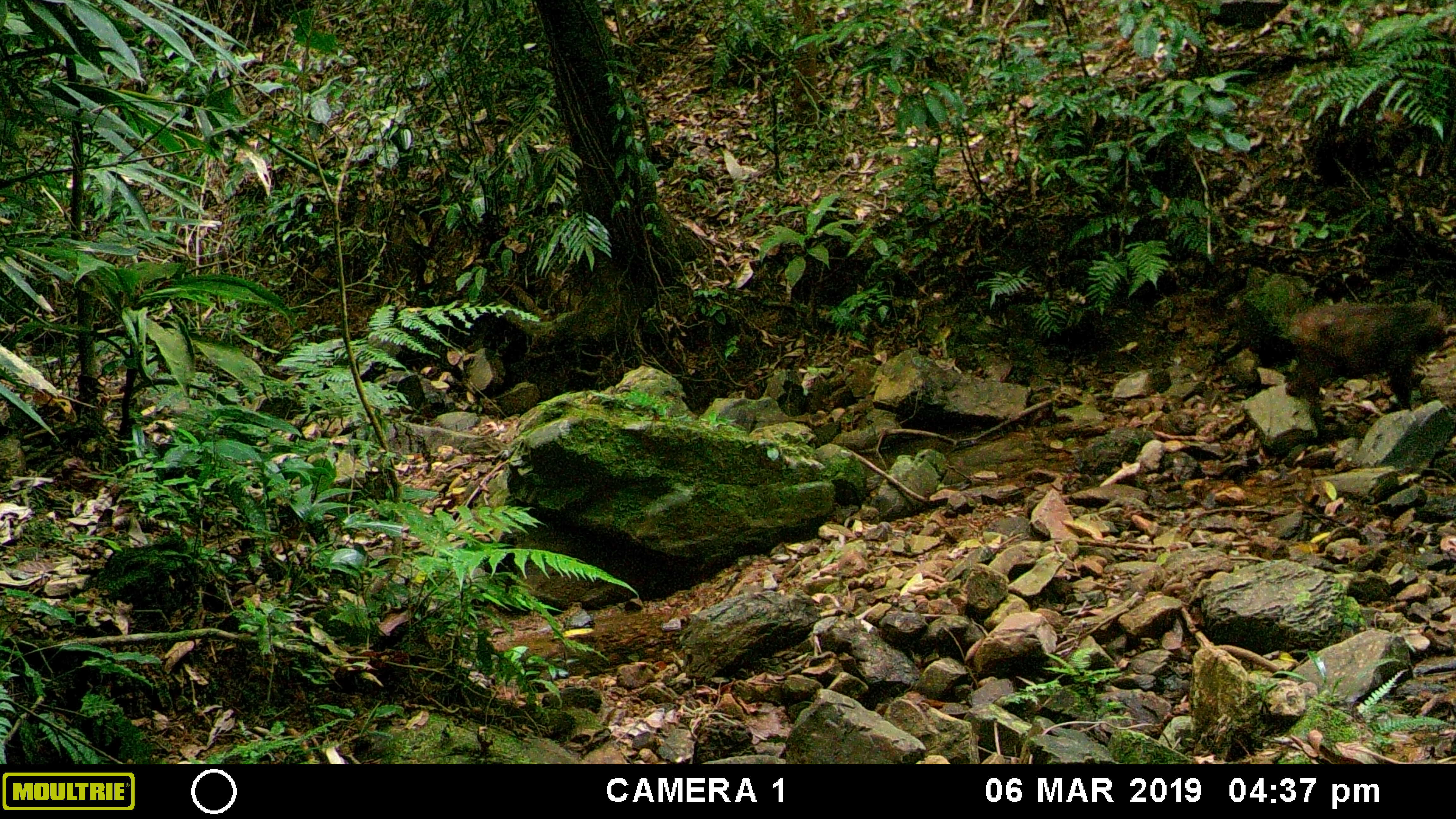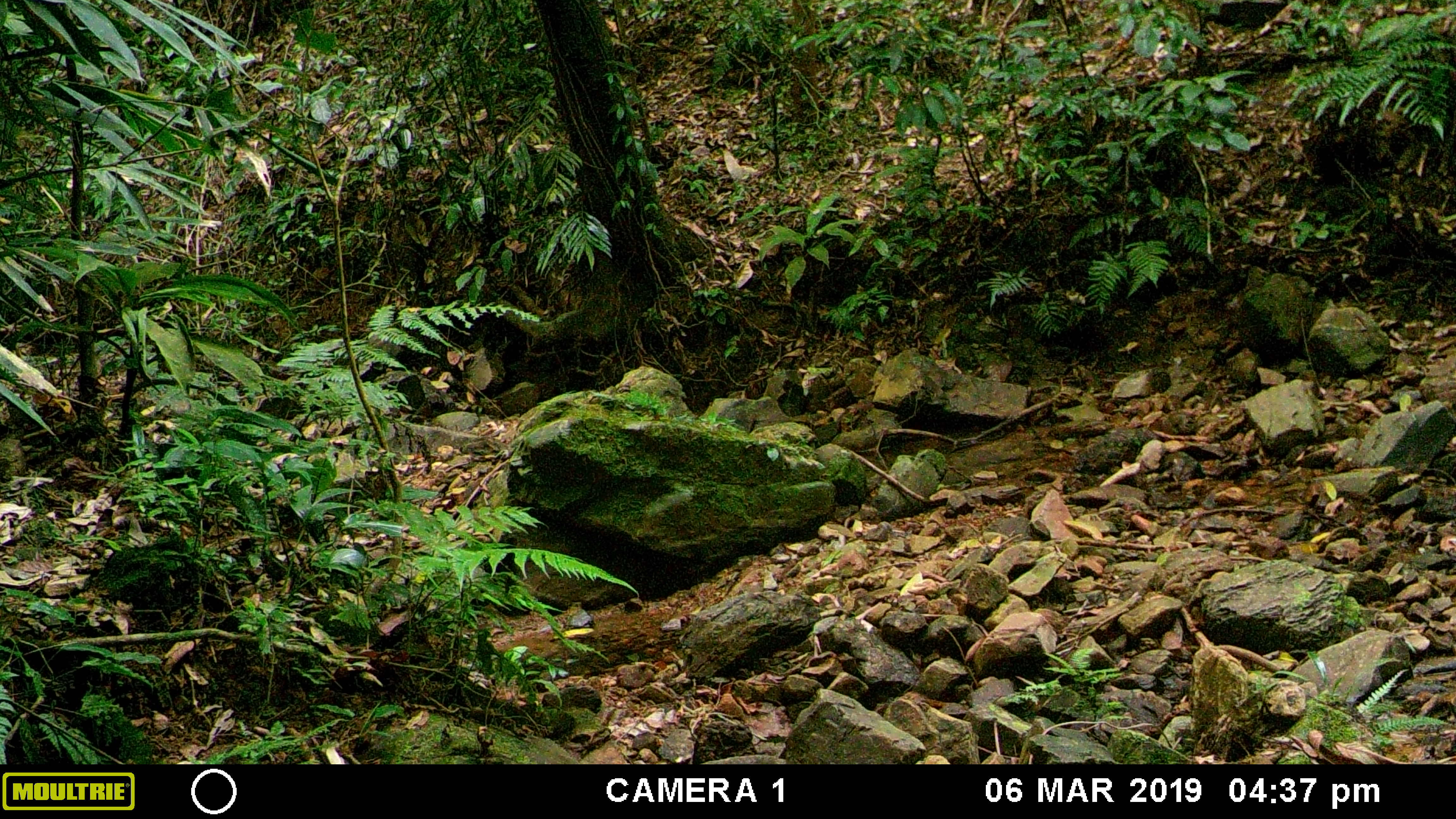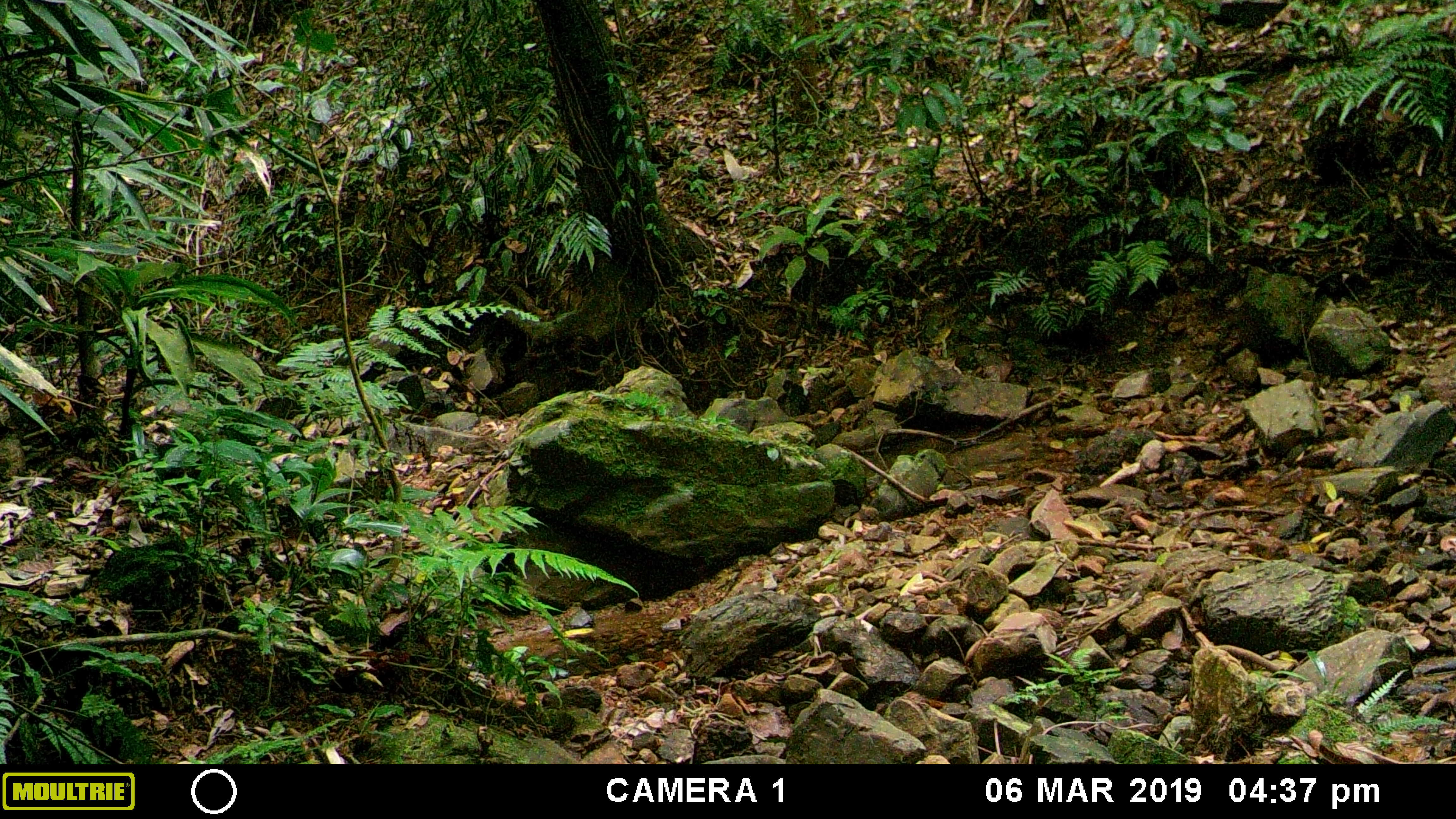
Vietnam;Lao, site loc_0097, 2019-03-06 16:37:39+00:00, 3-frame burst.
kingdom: Animalia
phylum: Chordata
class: Mammalia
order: Primates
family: Cercopithecidae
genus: Macaca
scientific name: Macaca arctoides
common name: stump-tailed macaque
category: stump tailed macaque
Stump tailed macaque (stump-tailed macaque) (Macaca arctoides). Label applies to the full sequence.